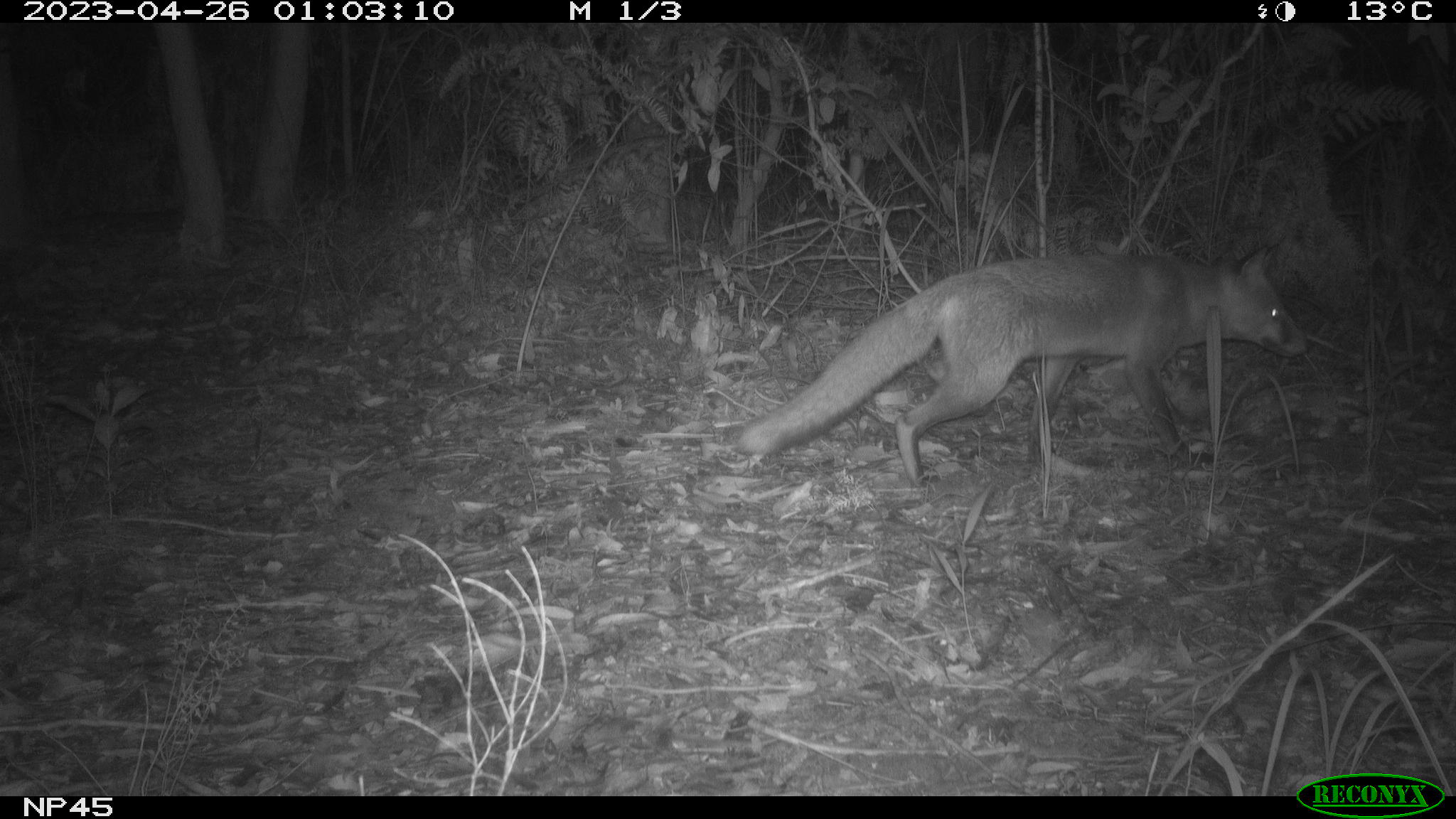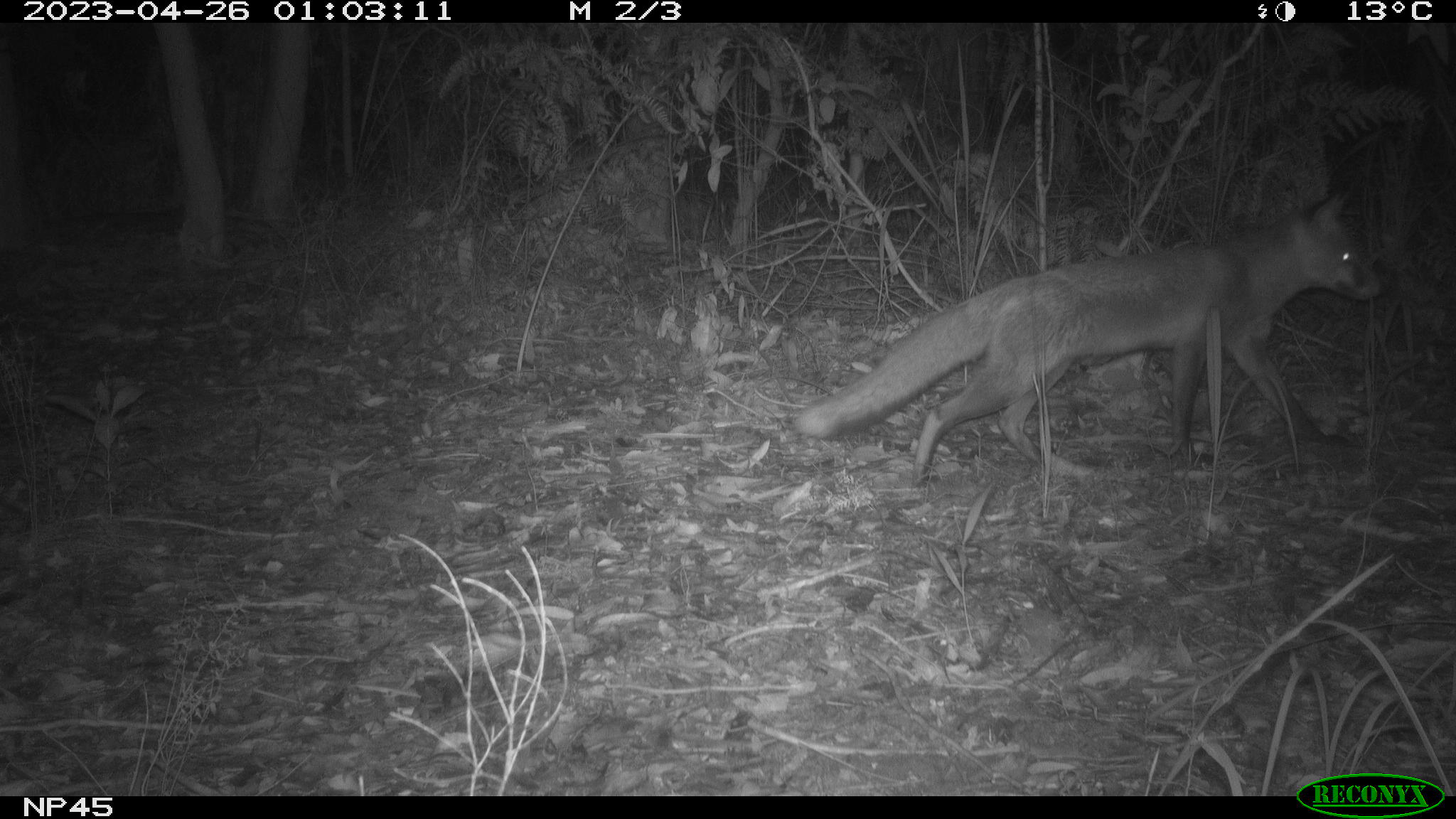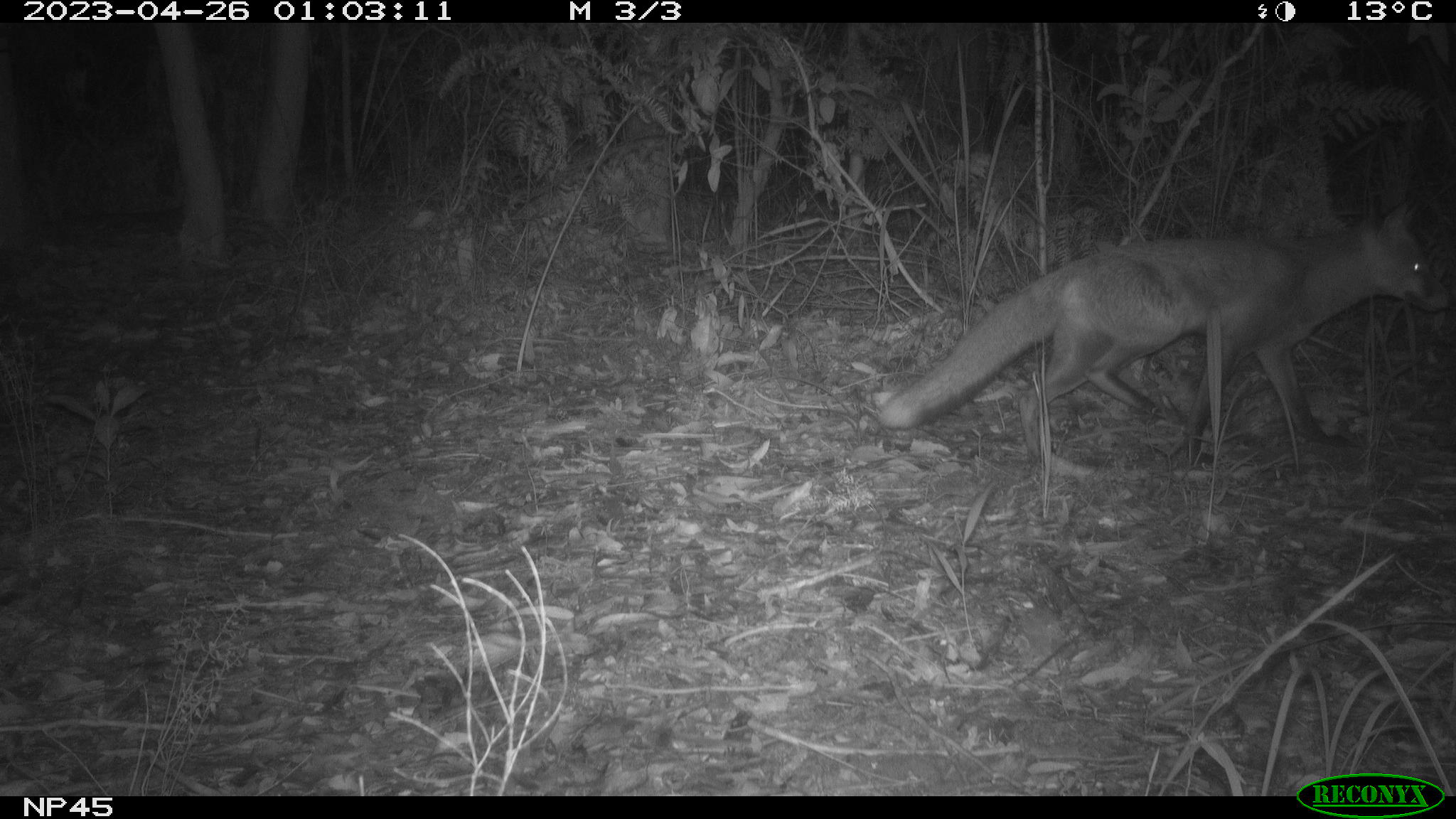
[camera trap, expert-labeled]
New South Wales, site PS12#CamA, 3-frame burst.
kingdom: Animalia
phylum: Chordata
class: Mammalia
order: Carnivora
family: Canidae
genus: Vulpes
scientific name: Vulpes vulpes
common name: red fox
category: fox